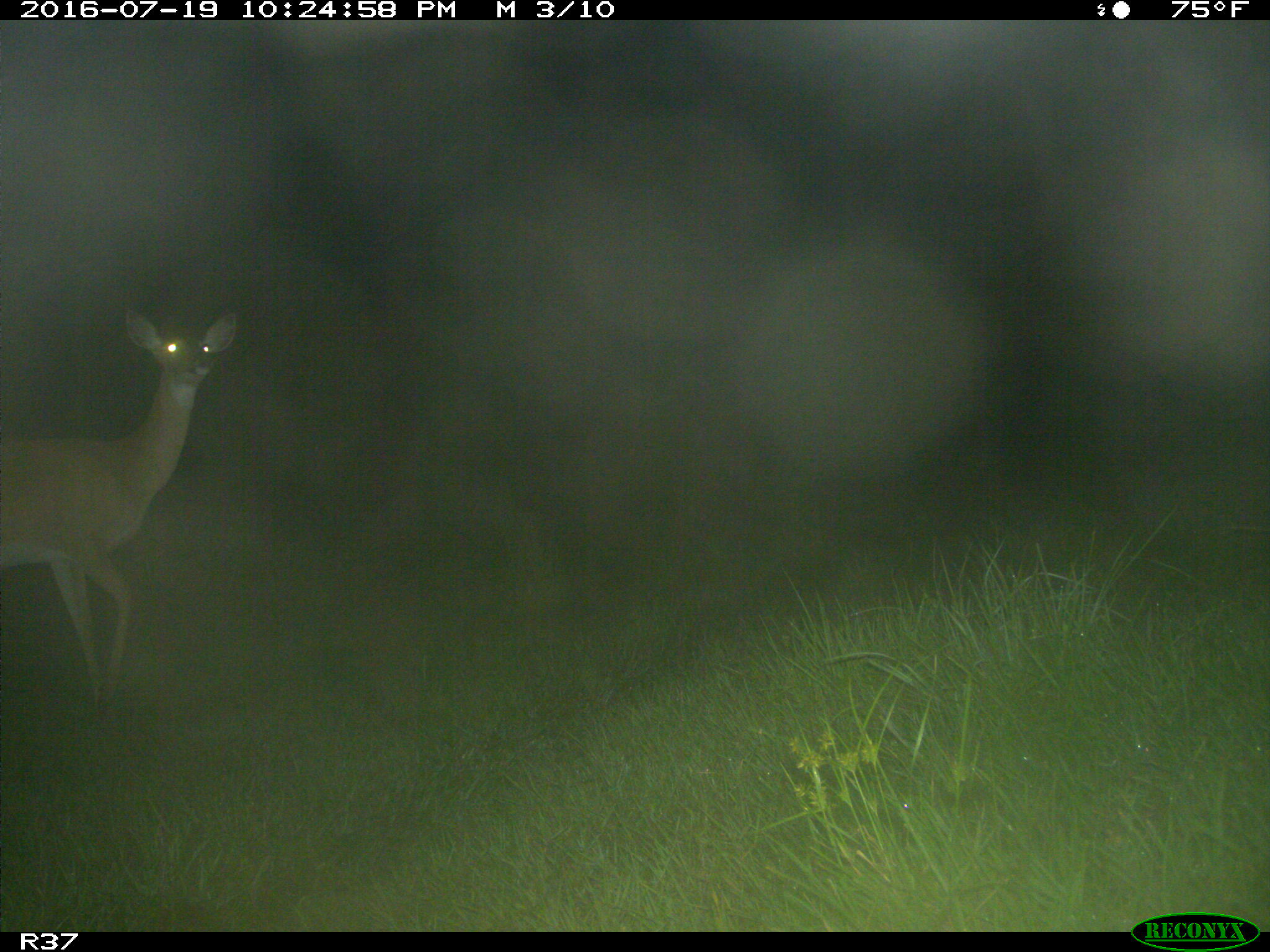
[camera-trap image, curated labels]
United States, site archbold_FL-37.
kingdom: Animalia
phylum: Chordata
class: Mammalia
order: Artiodactyla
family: Cervidae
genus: Odocoileus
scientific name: Odocoileus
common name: deer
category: unidentified deer